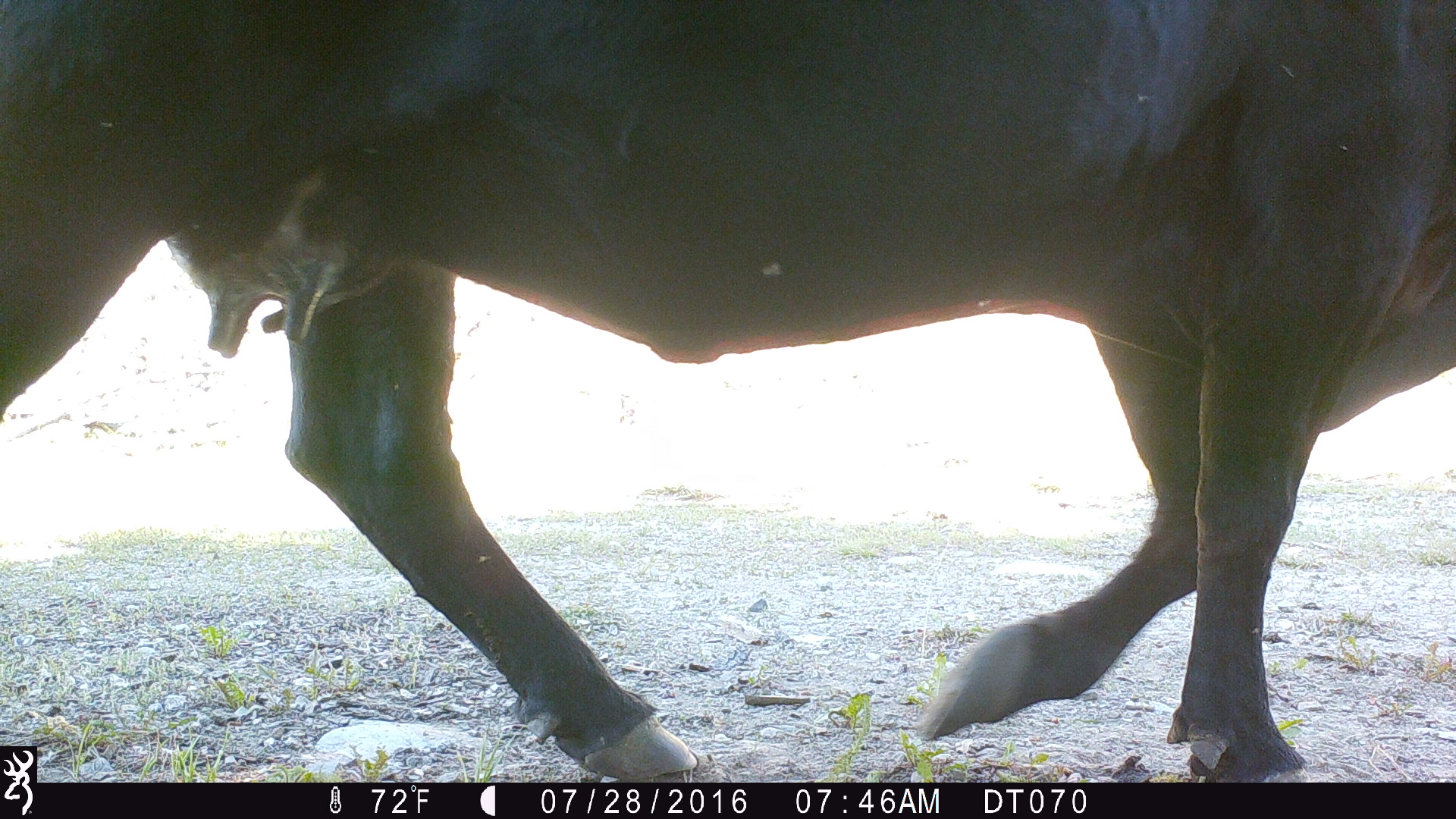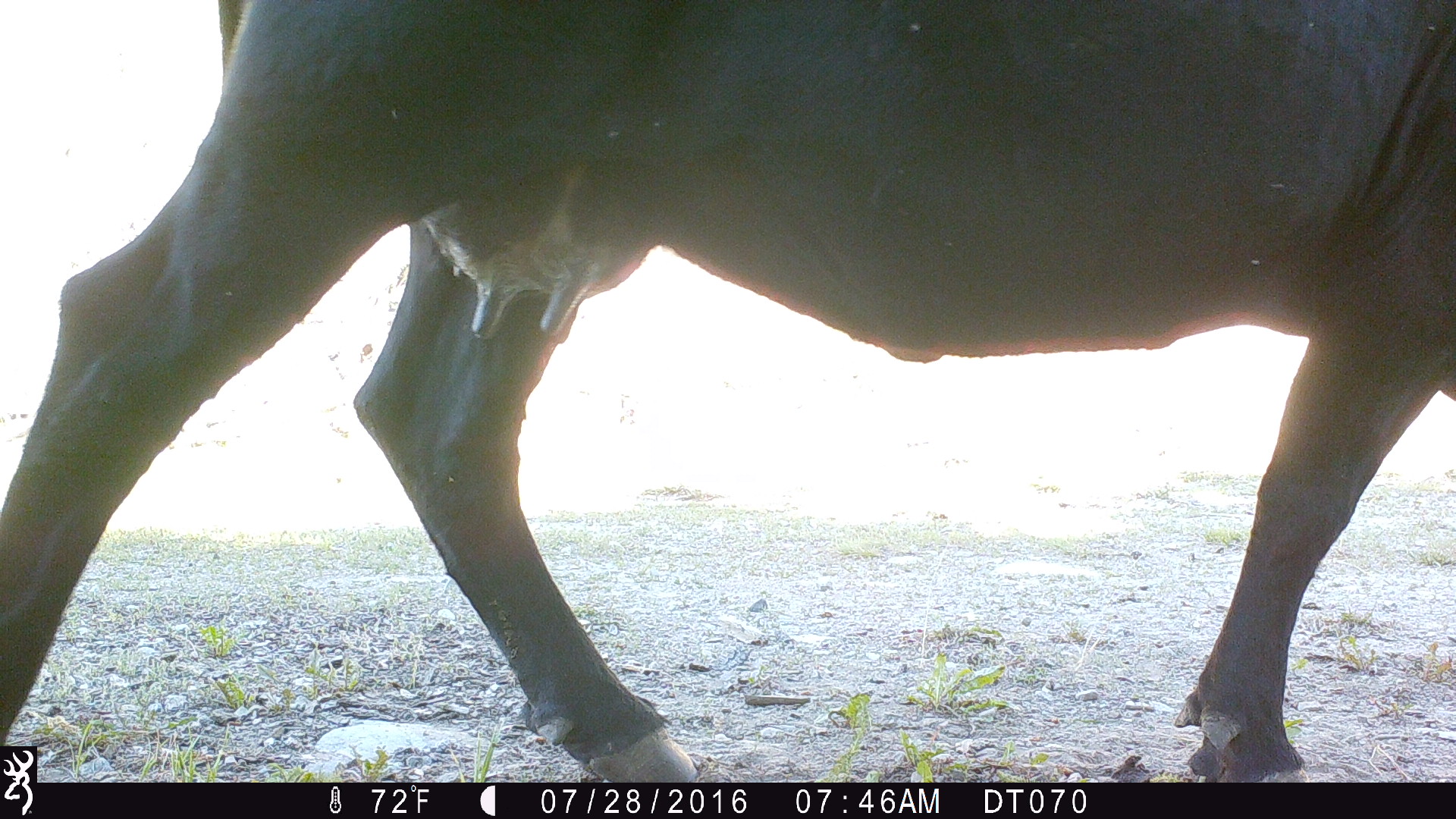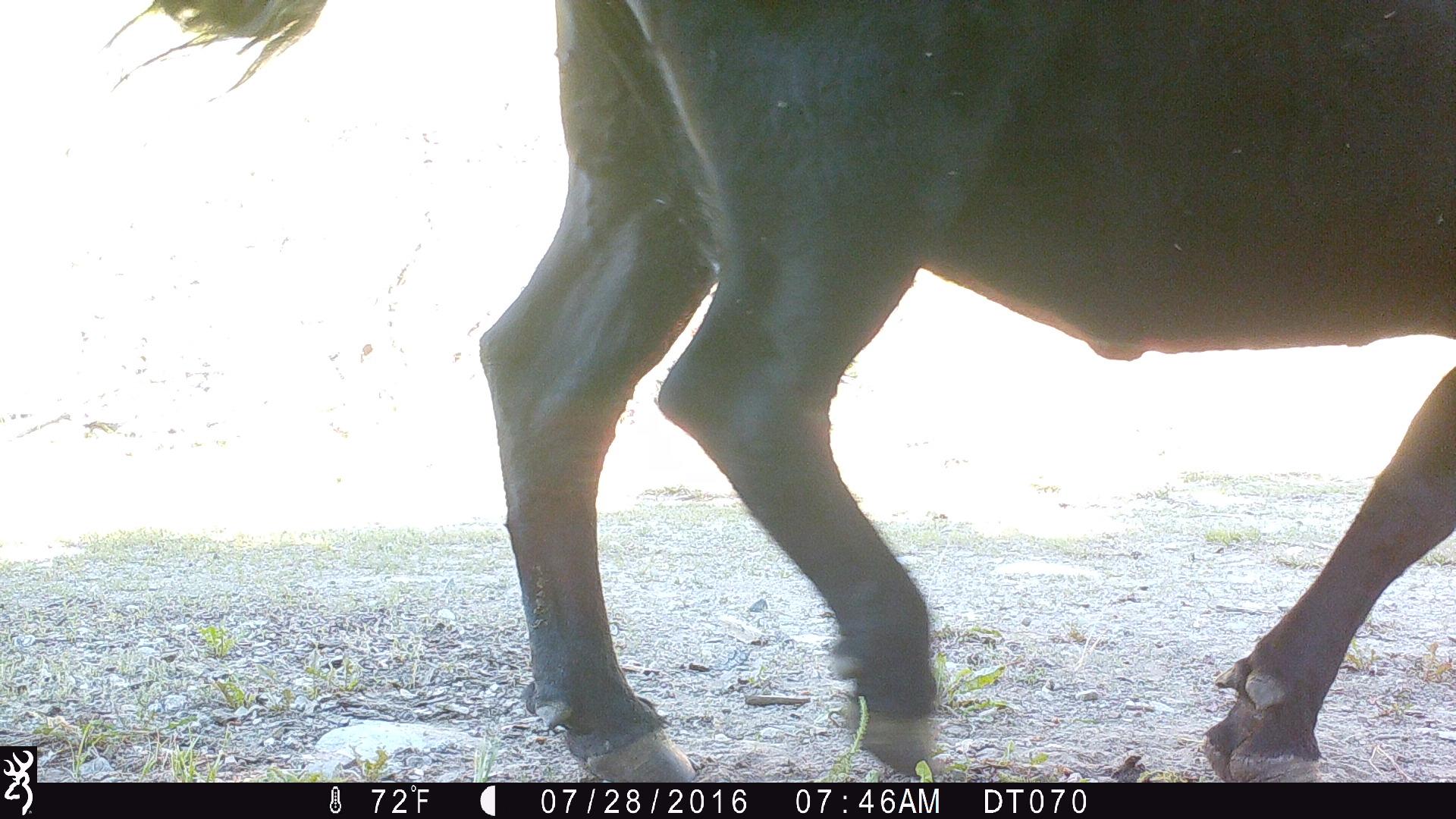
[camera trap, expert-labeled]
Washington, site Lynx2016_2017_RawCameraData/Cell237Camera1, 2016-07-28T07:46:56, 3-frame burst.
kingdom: Animalia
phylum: Chordata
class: Mammalia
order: Artiodactyla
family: Bovidae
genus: Bos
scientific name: Bos taurus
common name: domestic cattle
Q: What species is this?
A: Domestic cattle (Bos taurus).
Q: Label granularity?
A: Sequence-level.